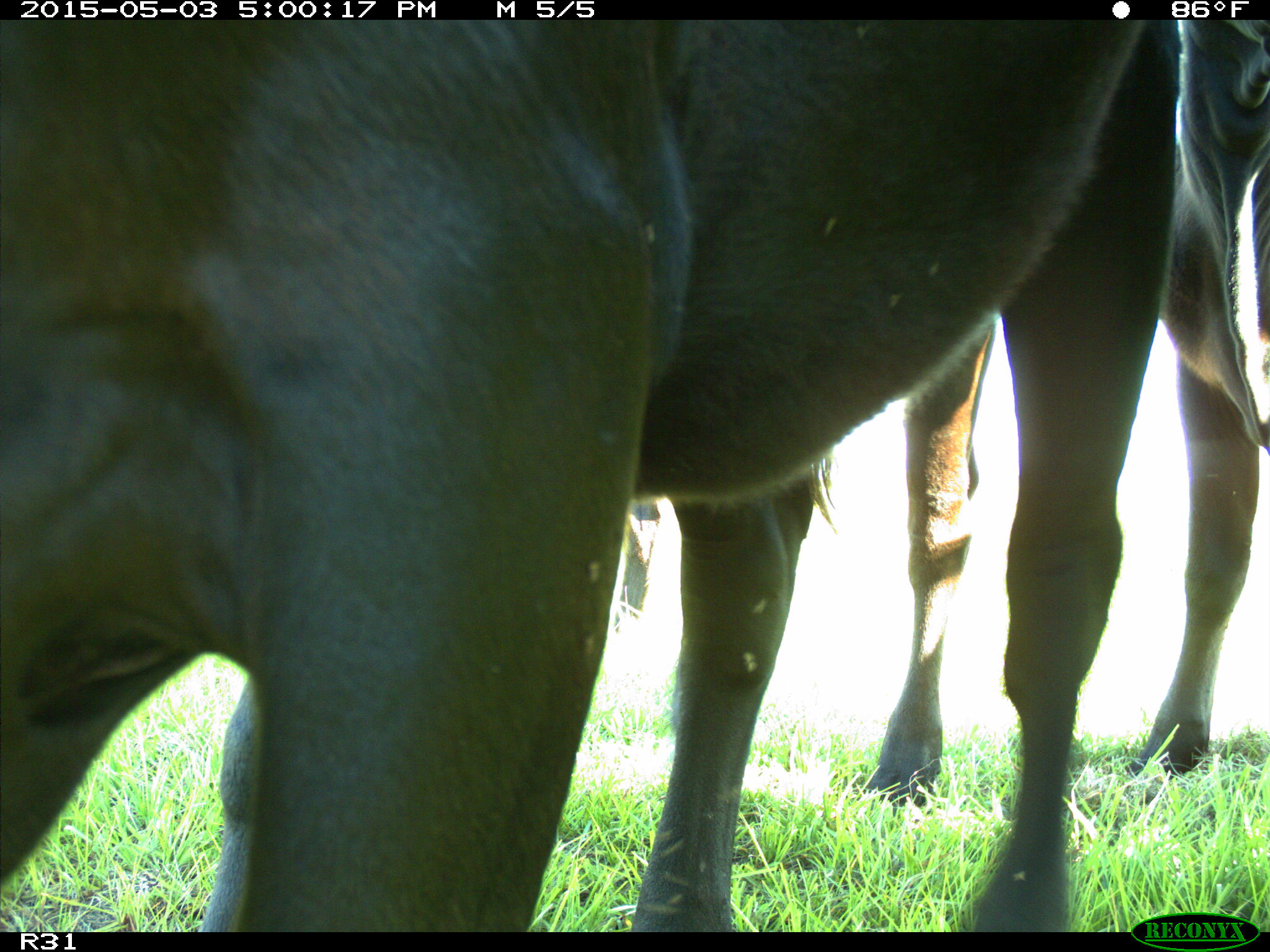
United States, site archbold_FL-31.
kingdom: Animalia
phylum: Chordata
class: Mammalia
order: Artiodactyla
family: Bovidae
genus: Bos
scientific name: Bos taurus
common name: domestic cow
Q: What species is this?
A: Bos taurus (domestic cow).